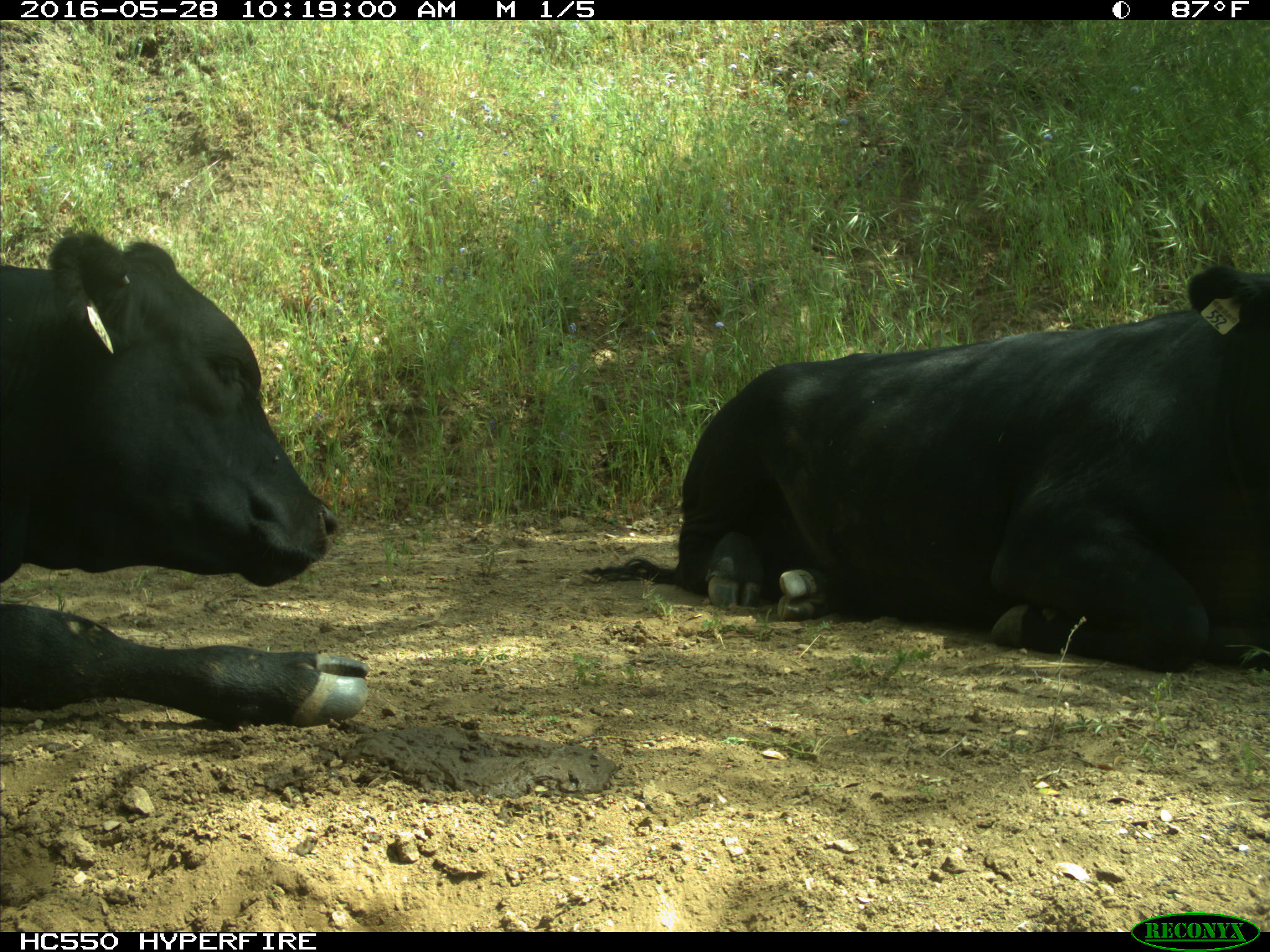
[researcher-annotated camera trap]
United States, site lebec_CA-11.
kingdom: Animalia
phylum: Chordata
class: Mammalia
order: Artiodactyla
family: Bovidae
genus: Bos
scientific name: Bos taurus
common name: domestic cow